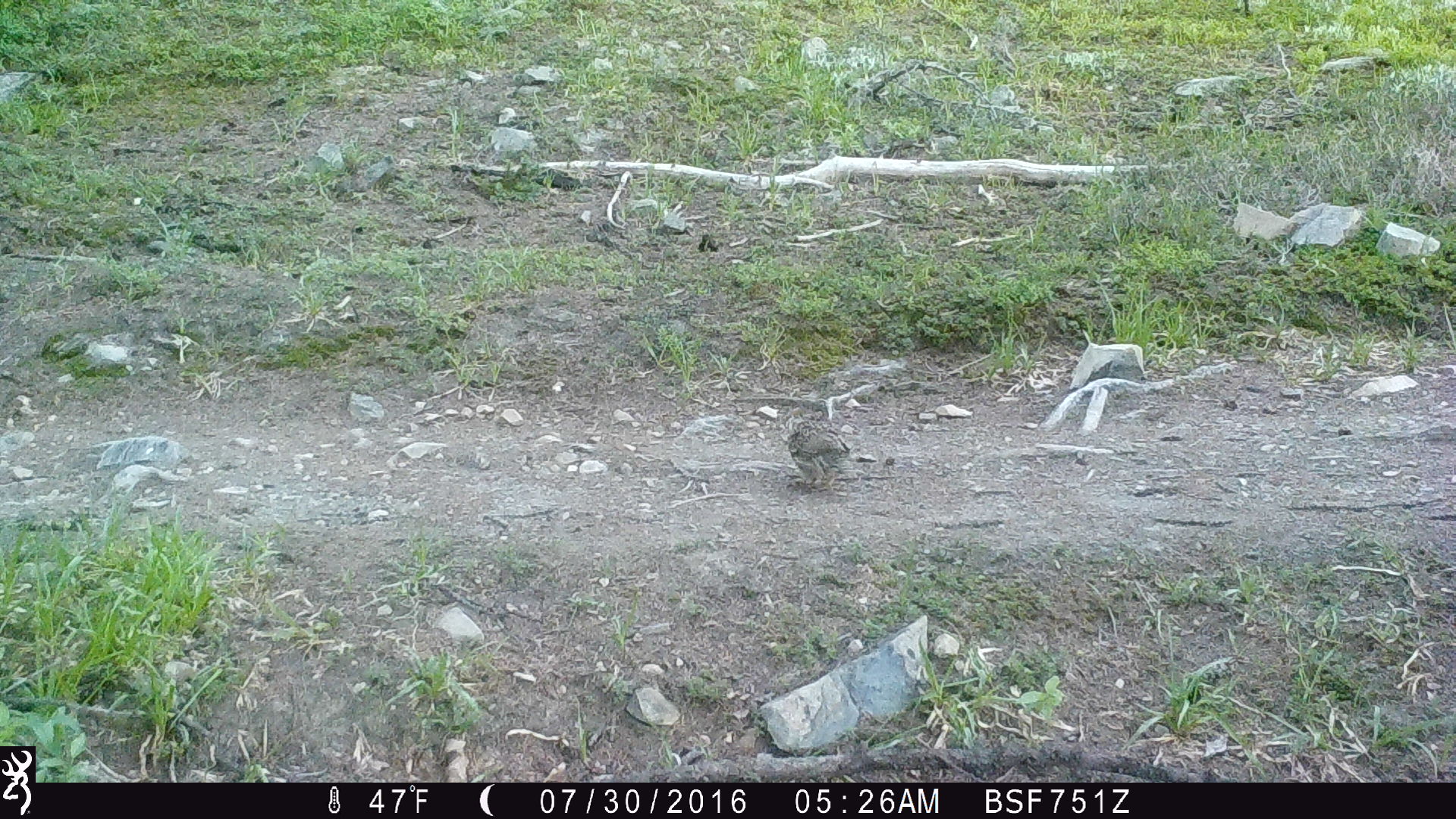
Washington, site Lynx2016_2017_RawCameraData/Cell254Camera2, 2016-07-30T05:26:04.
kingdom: Animalia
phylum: Chordata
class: Aves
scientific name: Aves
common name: birds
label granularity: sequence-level